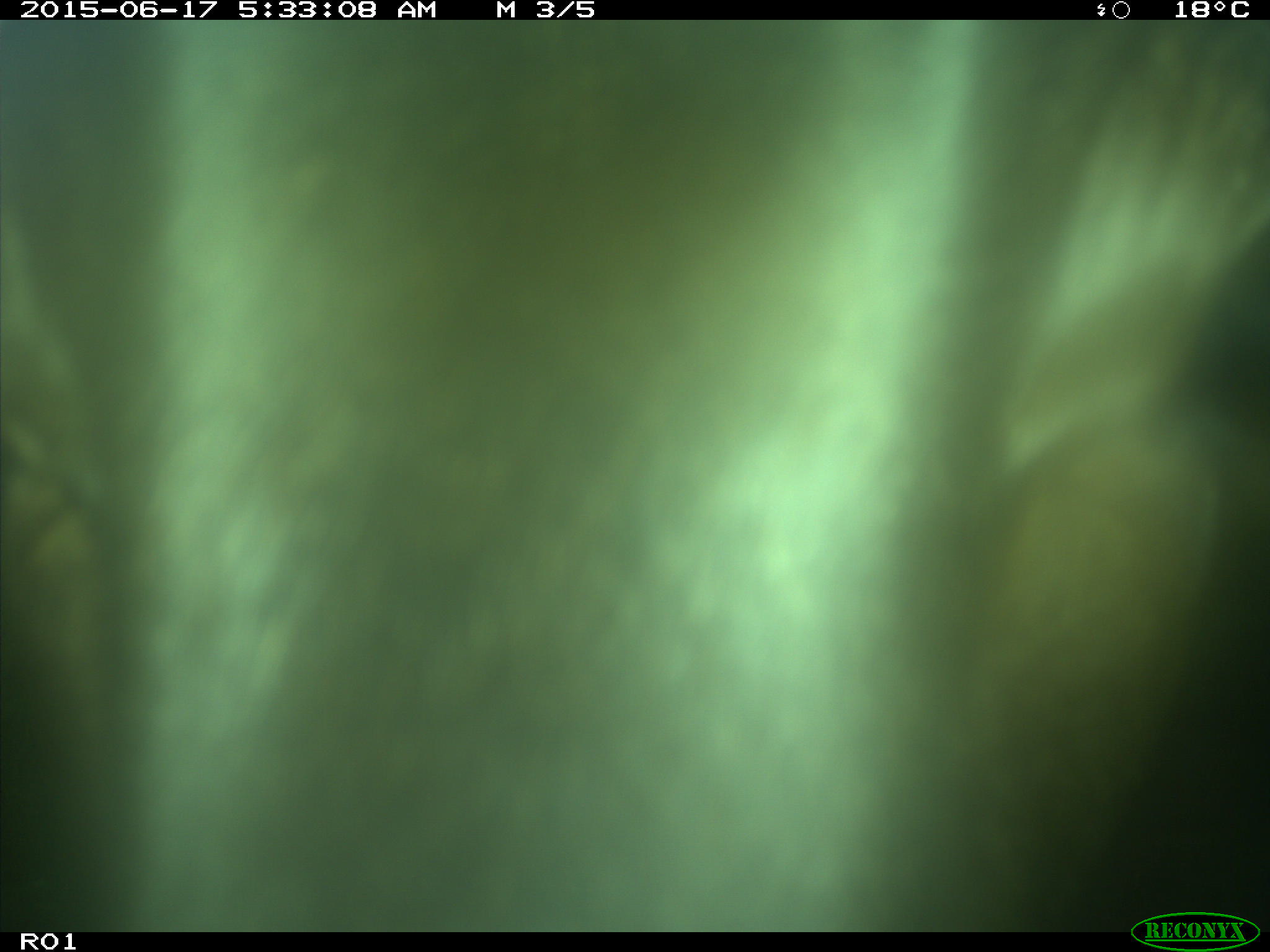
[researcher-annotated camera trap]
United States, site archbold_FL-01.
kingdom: Animalia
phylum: Chordata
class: Mammalia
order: Artiodactyla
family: Bovidae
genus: Bos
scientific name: Bos taurus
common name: domestic cow